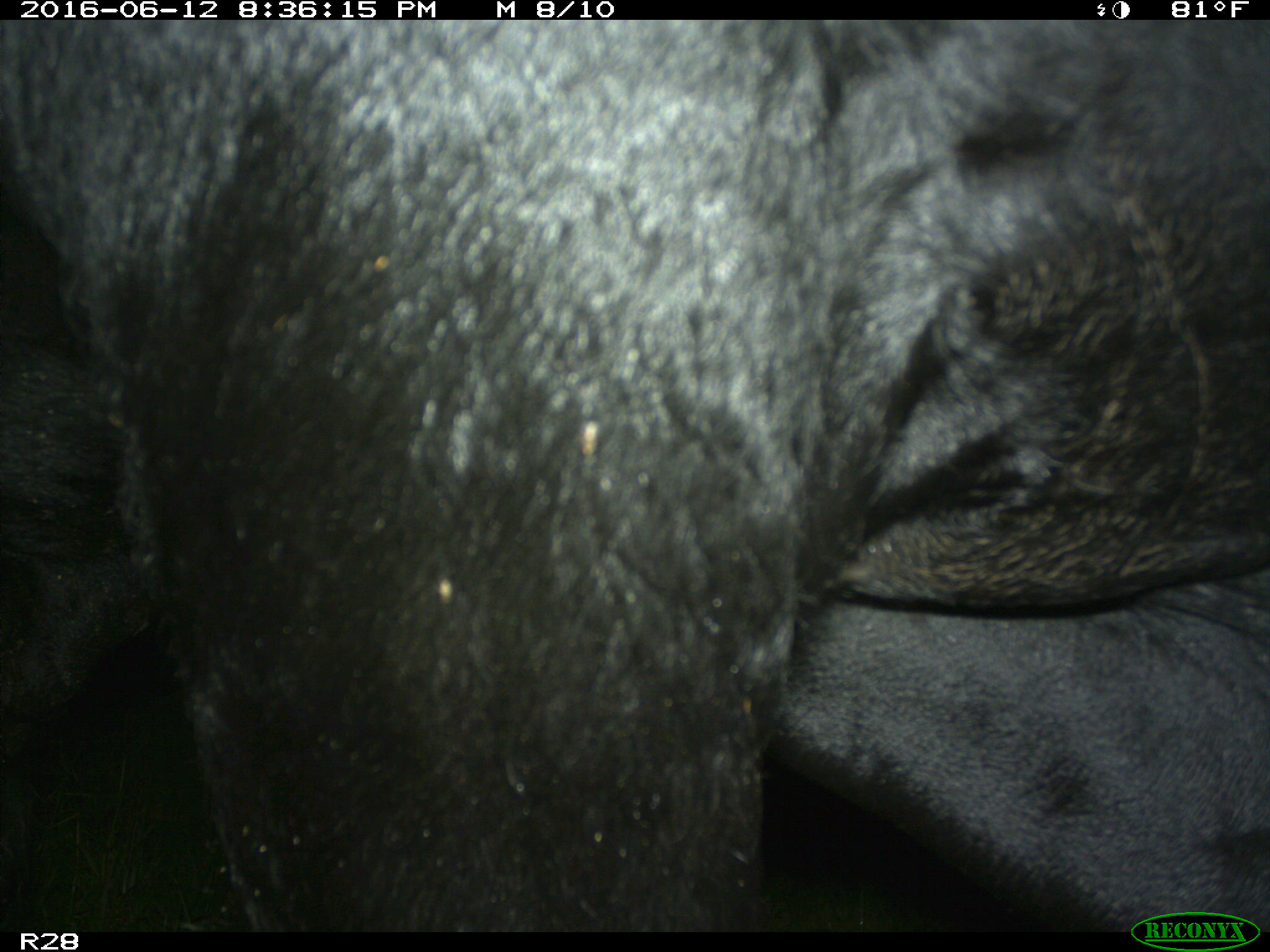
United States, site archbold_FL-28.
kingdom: Animalia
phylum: Chordata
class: Mammalia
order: Artiodactyla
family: Bovidae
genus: Bos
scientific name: Bos taurus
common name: domestic cow